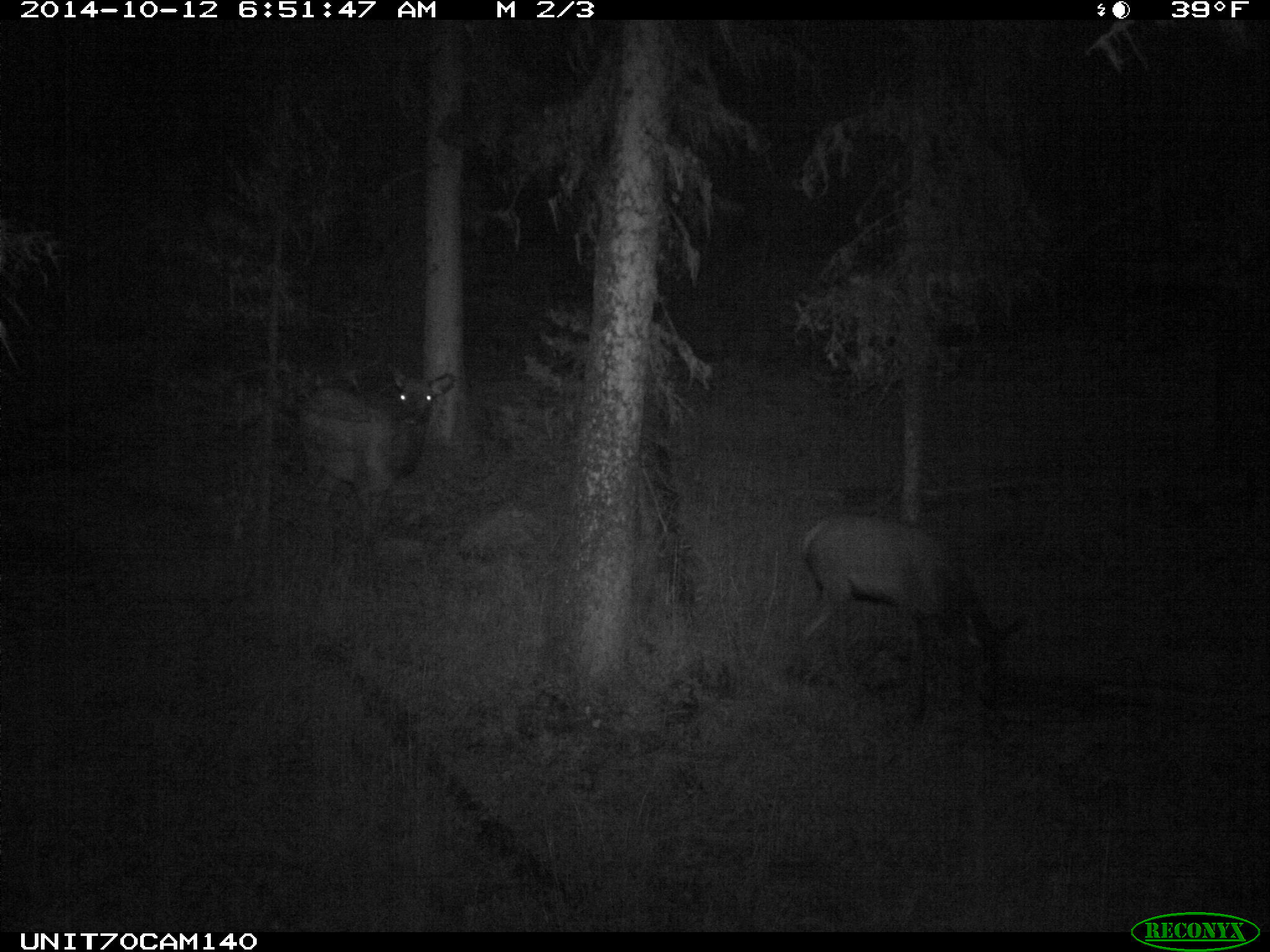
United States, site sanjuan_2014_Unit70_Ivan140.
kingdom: Animalia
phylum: Chordata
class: Mammalia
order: Artiodactyla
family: Cervidae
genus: Cervus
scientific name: Cervus elaphus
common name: red deer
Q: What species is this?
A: Cervus elaphus (red deer).